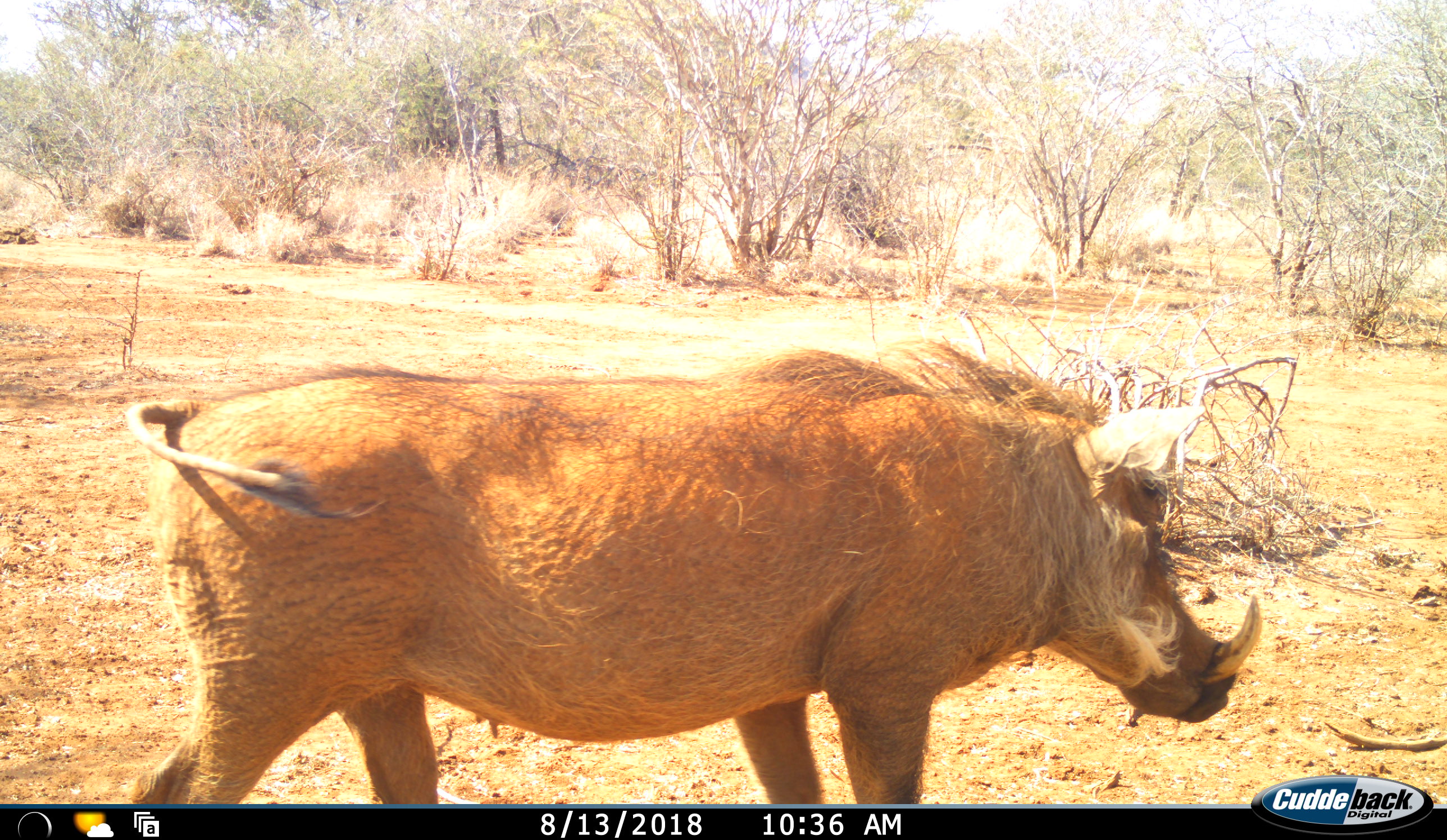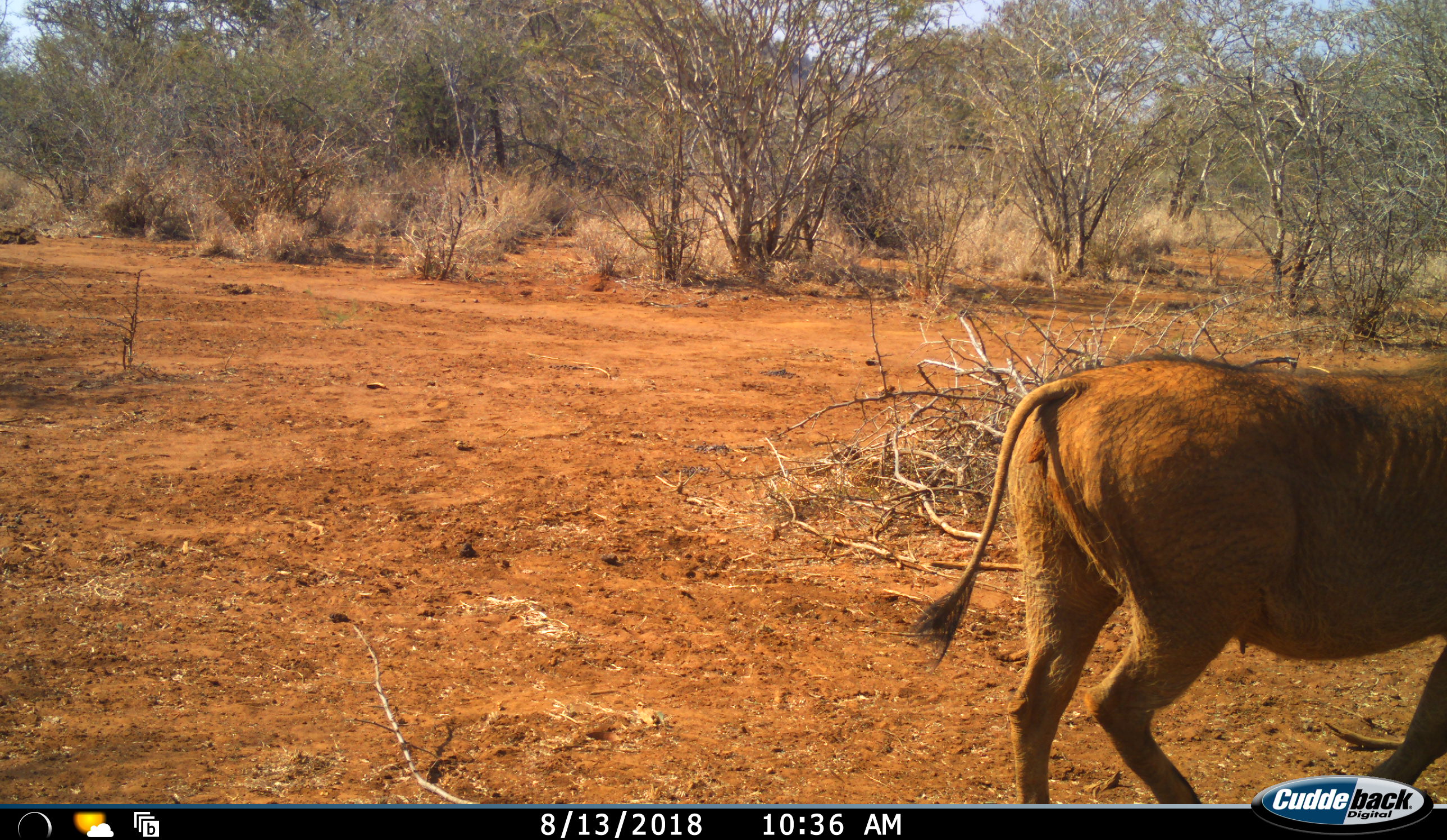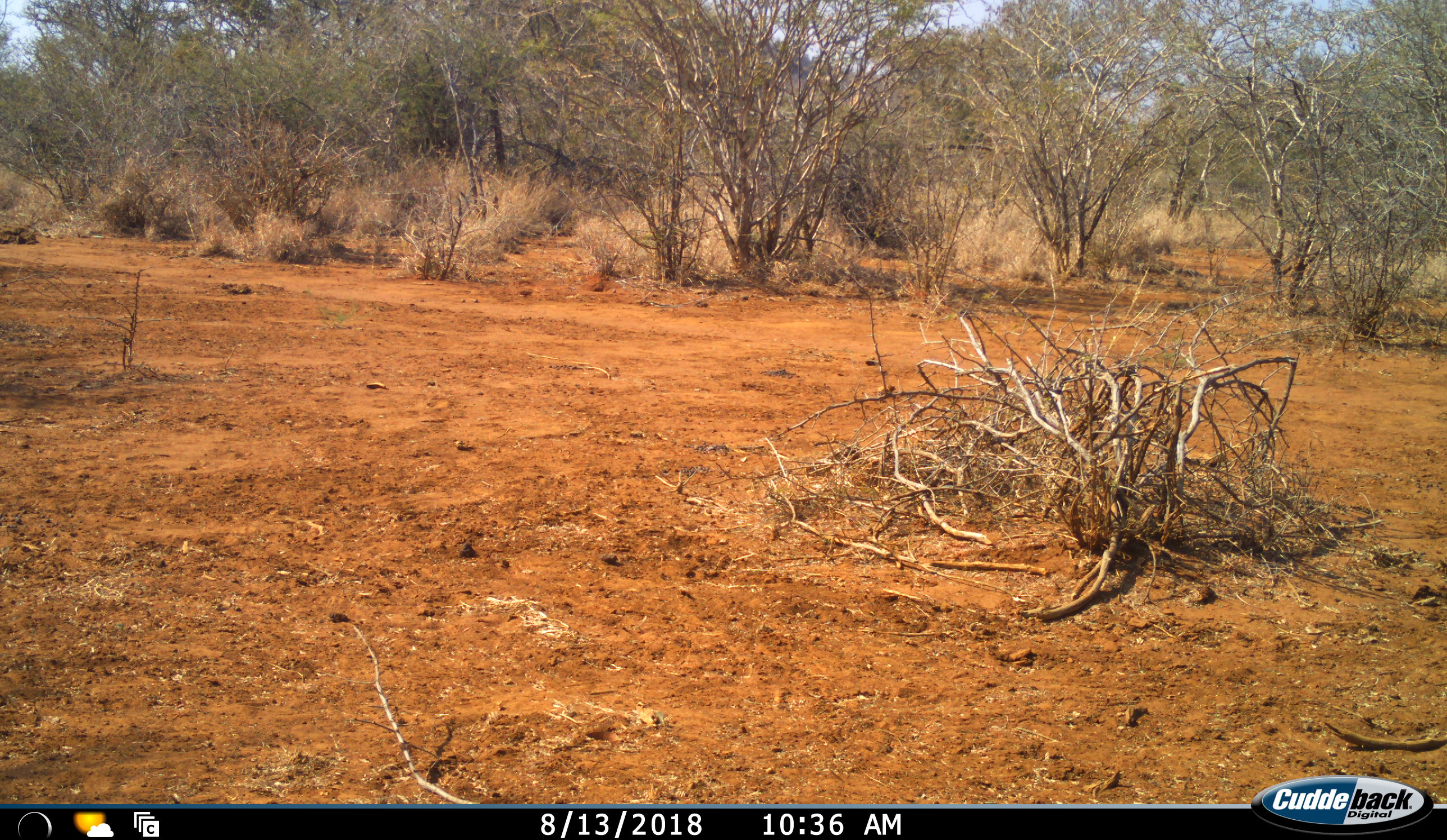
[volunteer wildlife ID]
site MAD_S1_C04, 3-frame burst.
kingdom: Animalia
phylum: Chordata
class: Mammalia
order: Artiodactyla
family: Suidae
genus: Phacochoerus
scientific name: Phacochoerus africanus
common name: warthog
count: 1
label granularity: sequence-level